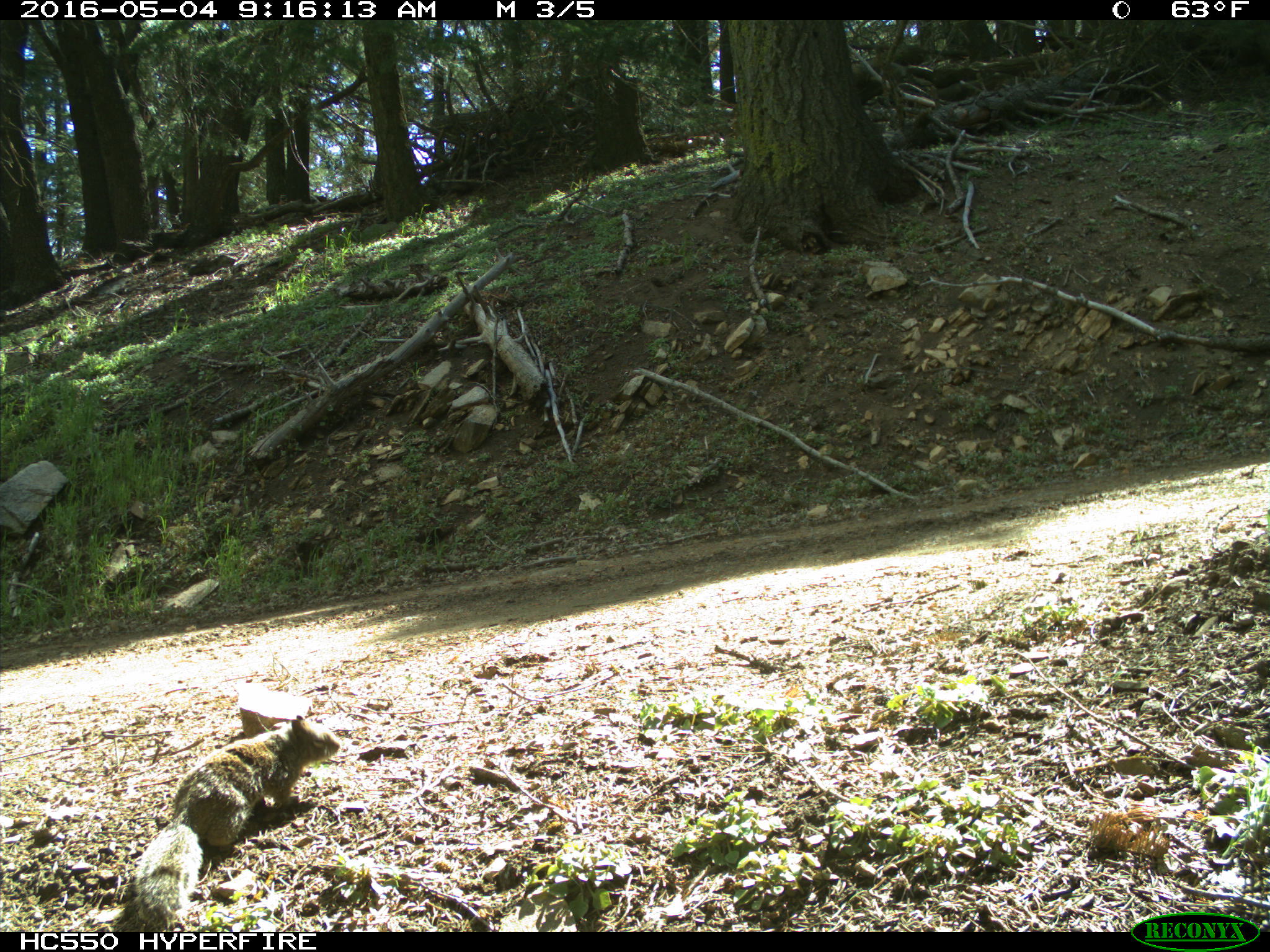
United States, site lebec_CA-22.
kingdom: Animalia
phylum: Chordata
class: Mammalia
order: Rodentia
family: Sciuridae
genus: Otospermophilus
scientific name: Otospermophilus beecheyi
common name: california ground squirrel